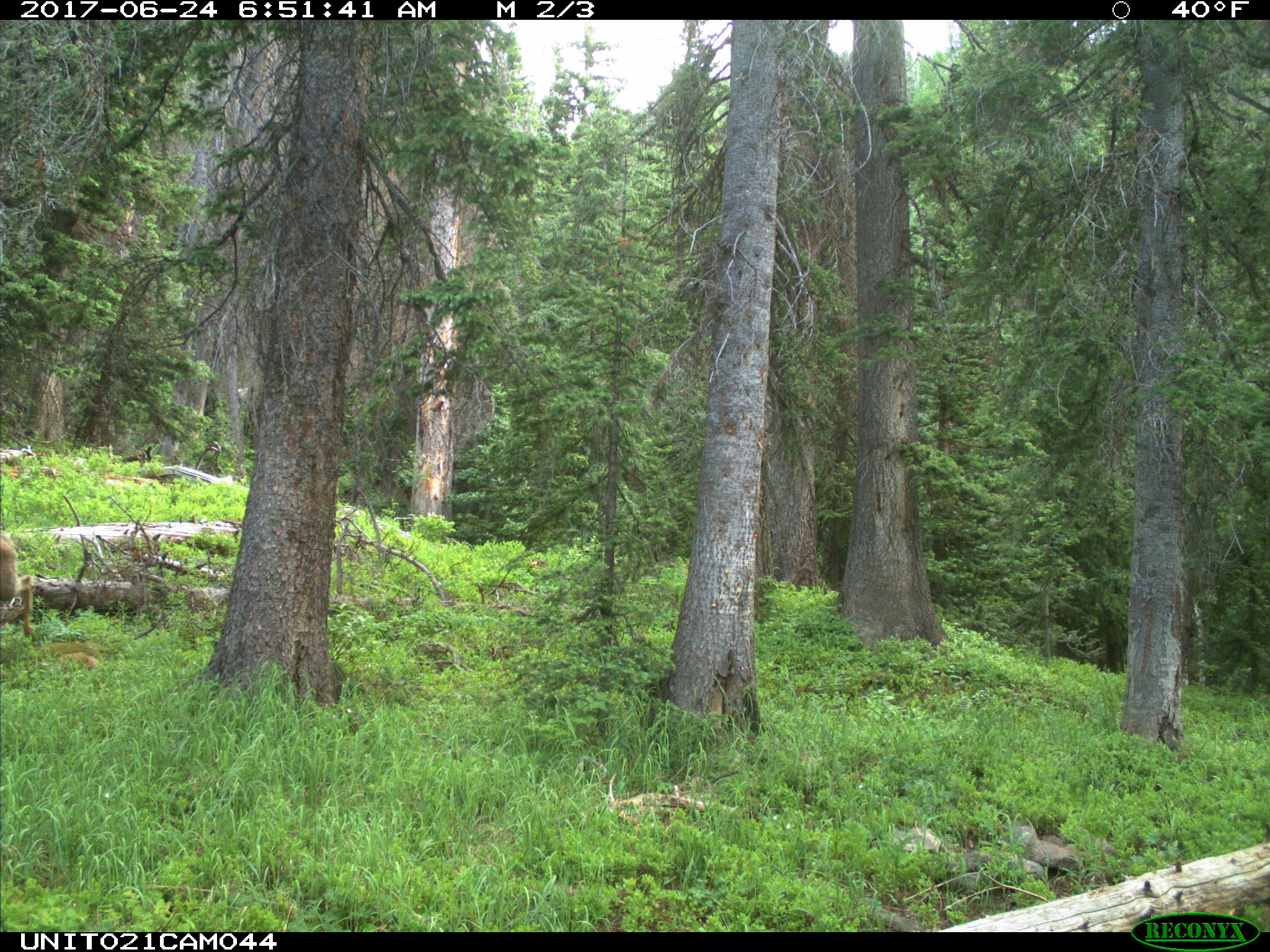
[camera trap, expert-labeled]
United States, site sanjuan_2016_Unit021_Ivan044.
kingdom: Animalia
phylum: Chordata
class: Mammalia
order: Artiodactyla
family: Cervidae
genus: Odocoileus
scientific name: Odocoileus hemionus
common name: mule deer